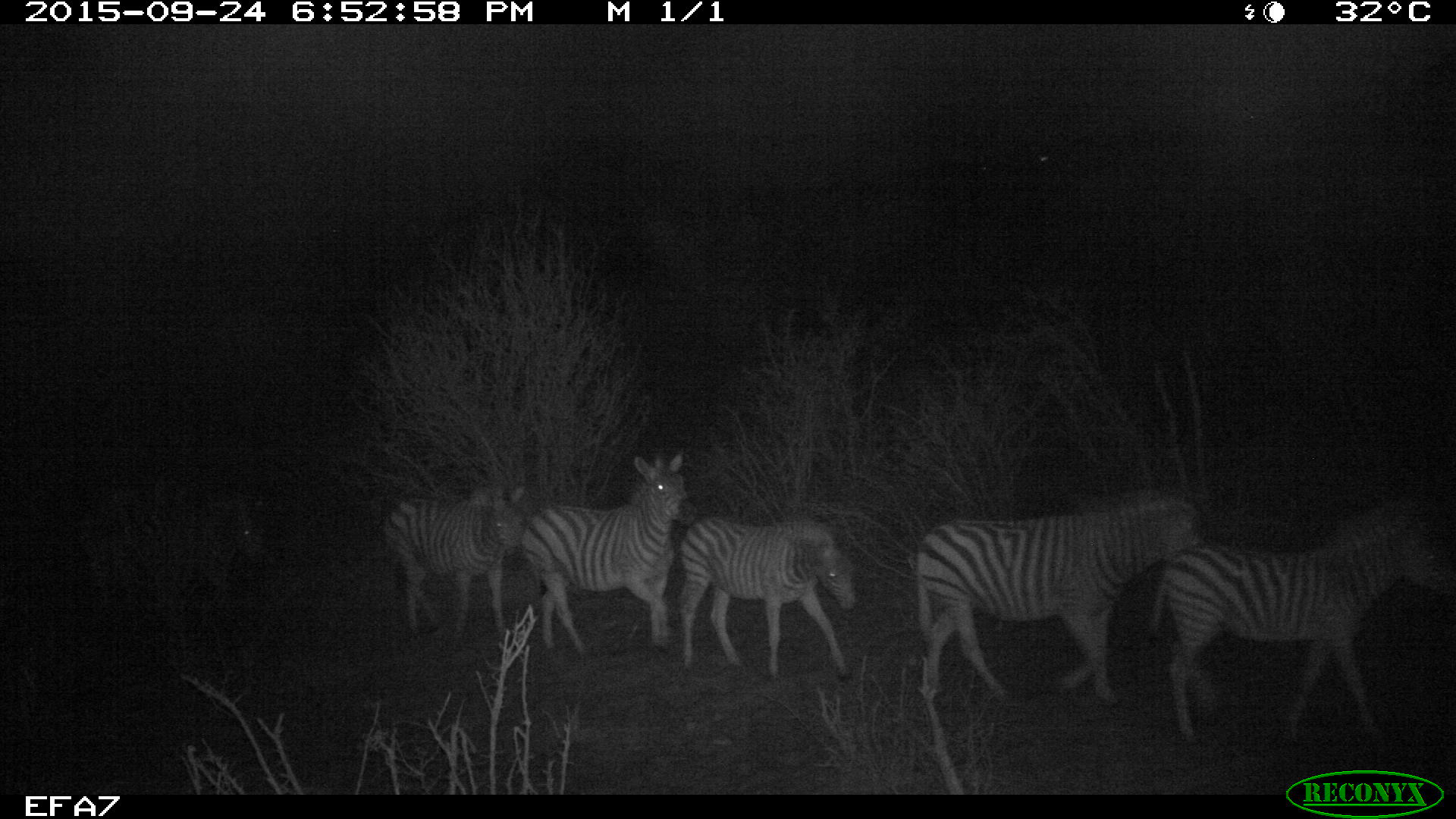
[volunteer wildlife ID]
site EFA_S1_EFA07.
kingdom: Animalia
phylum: Chordata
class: Mammalia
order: Perissodactyla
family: Equidae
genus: Equus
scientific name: Equus quagga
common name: plains zebra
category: zebraplains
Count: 5.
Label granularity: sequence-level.